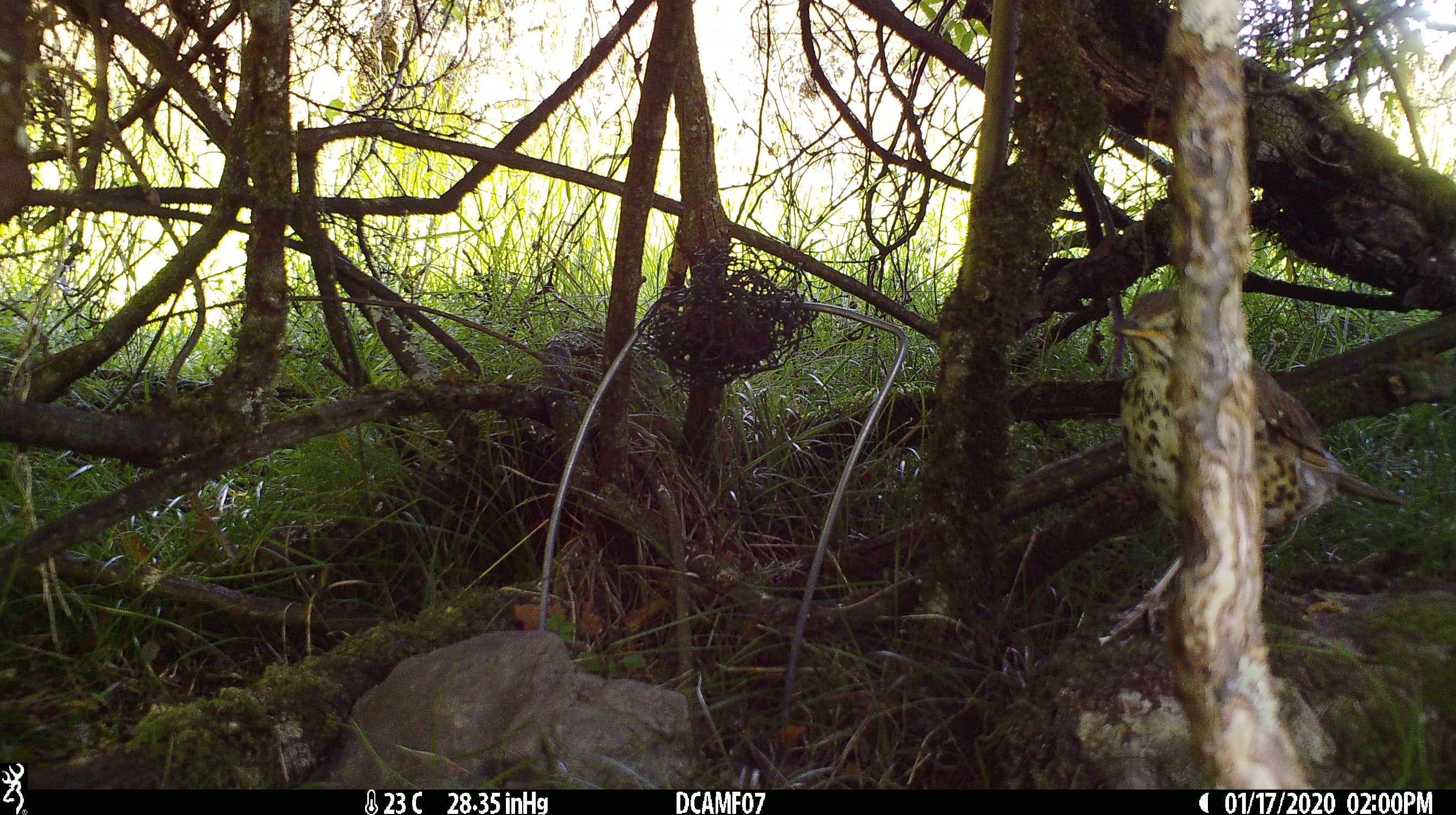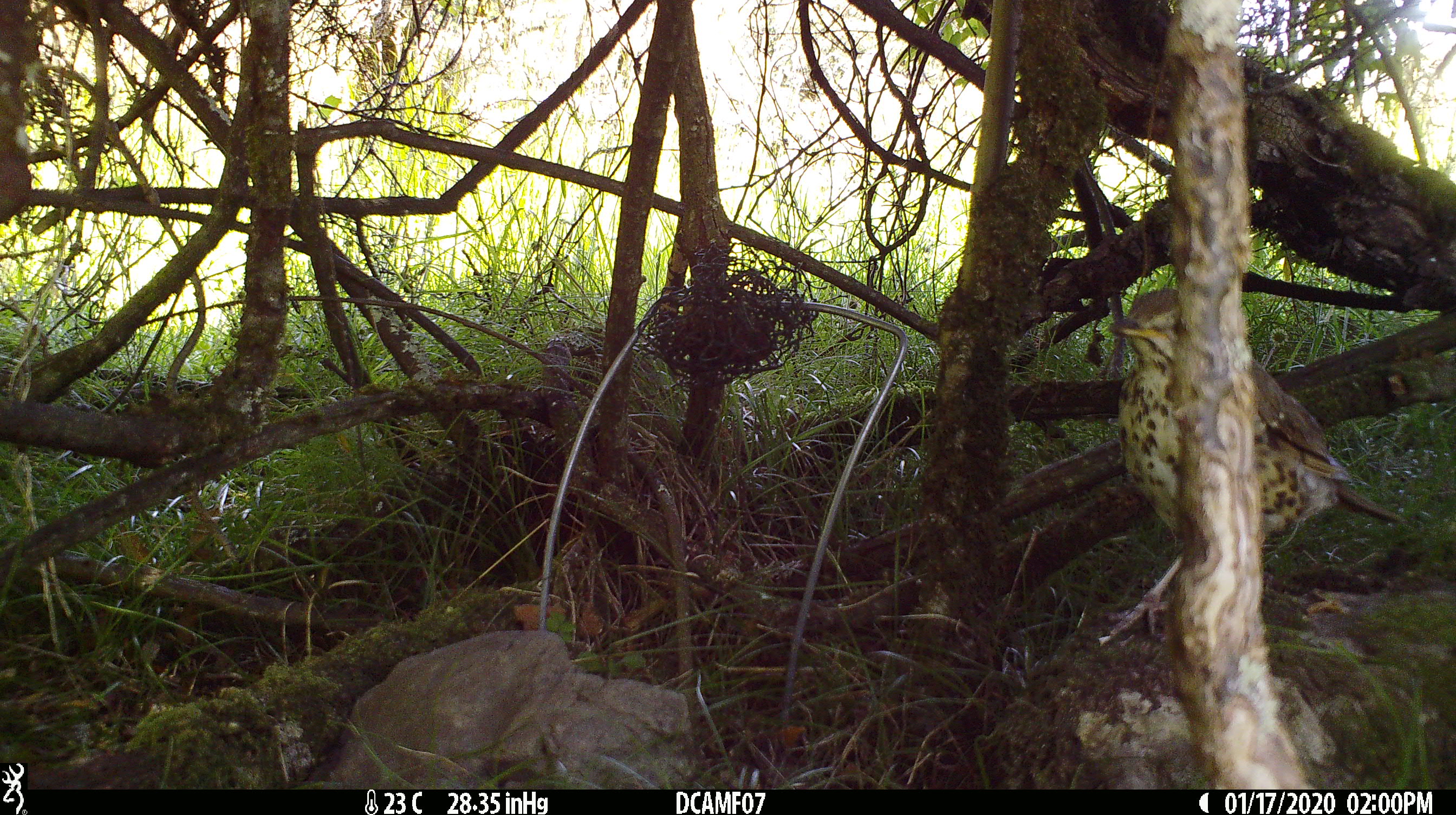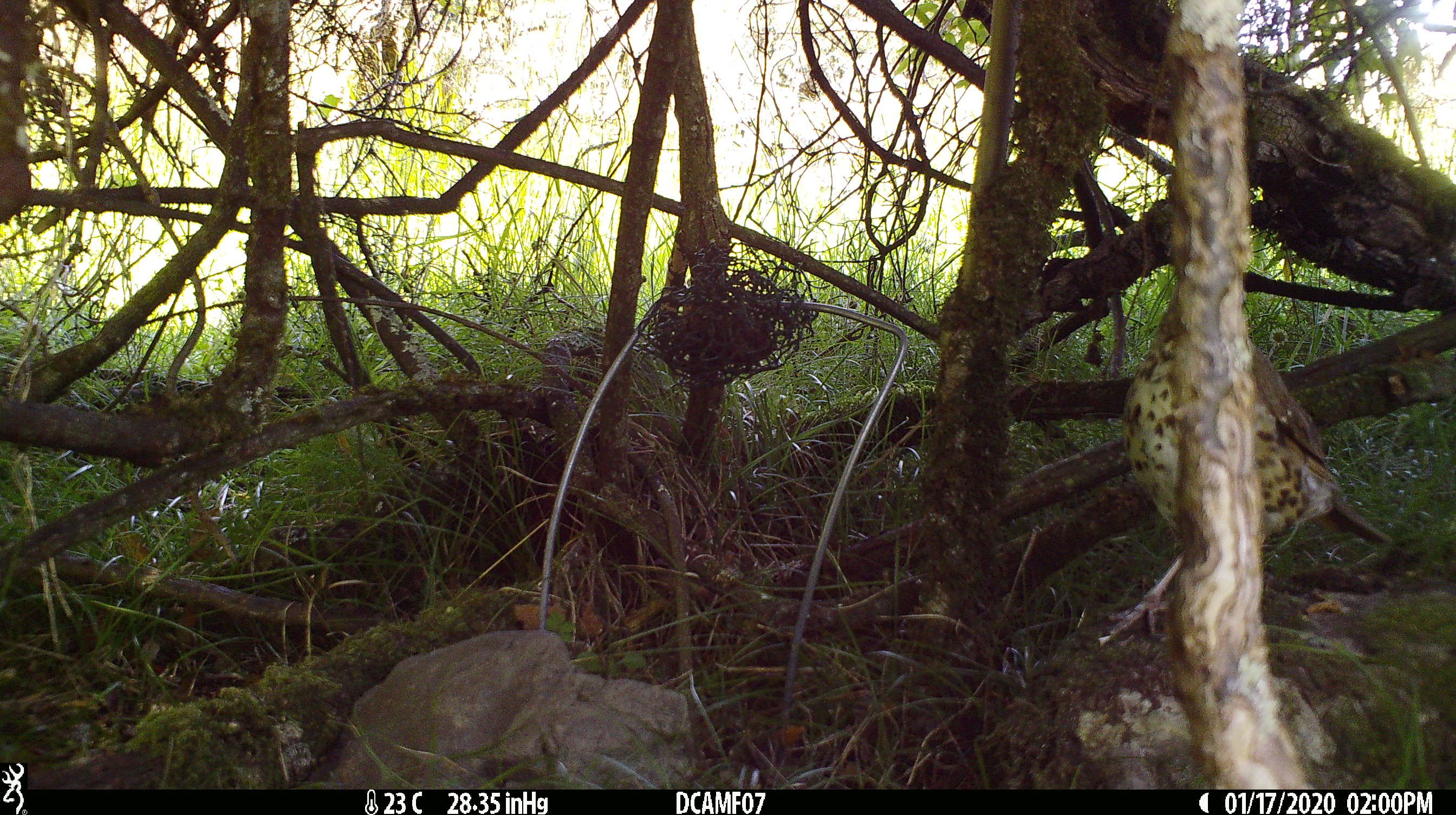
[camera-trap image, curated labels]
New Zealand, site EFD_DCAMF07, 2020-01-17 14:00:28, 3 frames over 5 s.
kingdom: Animalia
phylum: Chordata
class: Aves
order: Passeriformes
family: Turdidae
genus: Turdus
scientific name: Turdus philomelos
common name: song thrush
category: thrush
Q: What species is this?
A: Thrush (song thrush) (Turdus philomelos).